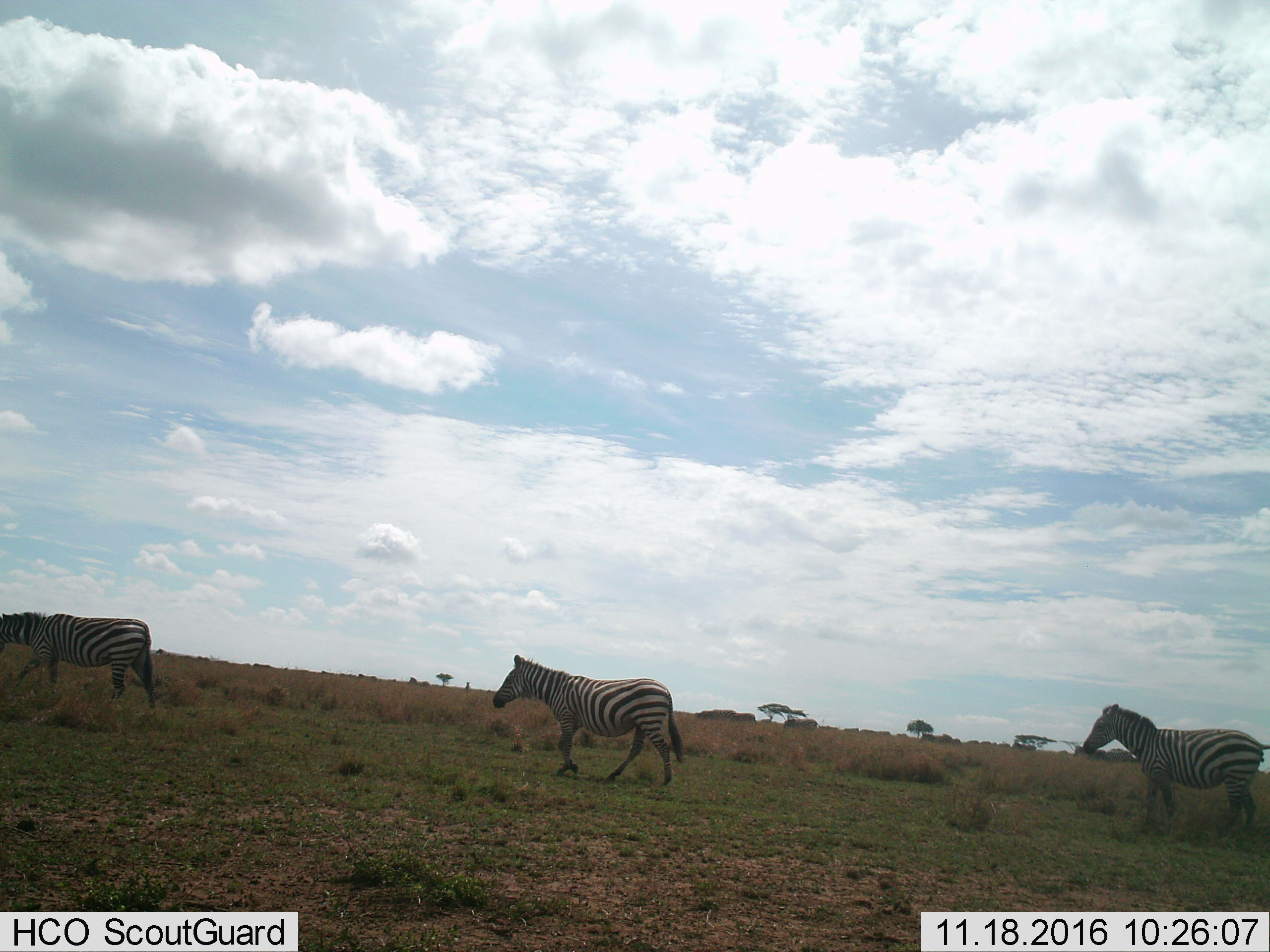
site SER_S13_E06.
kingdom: Animalia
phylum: Chordata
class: Mammalia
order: Perissodactyla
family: Equidae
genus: Equus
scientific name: Equus quagga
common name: plains zebra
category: zebraplains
Zebraplains (plains zebra) (Equus quagga), count 3. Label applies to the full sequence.